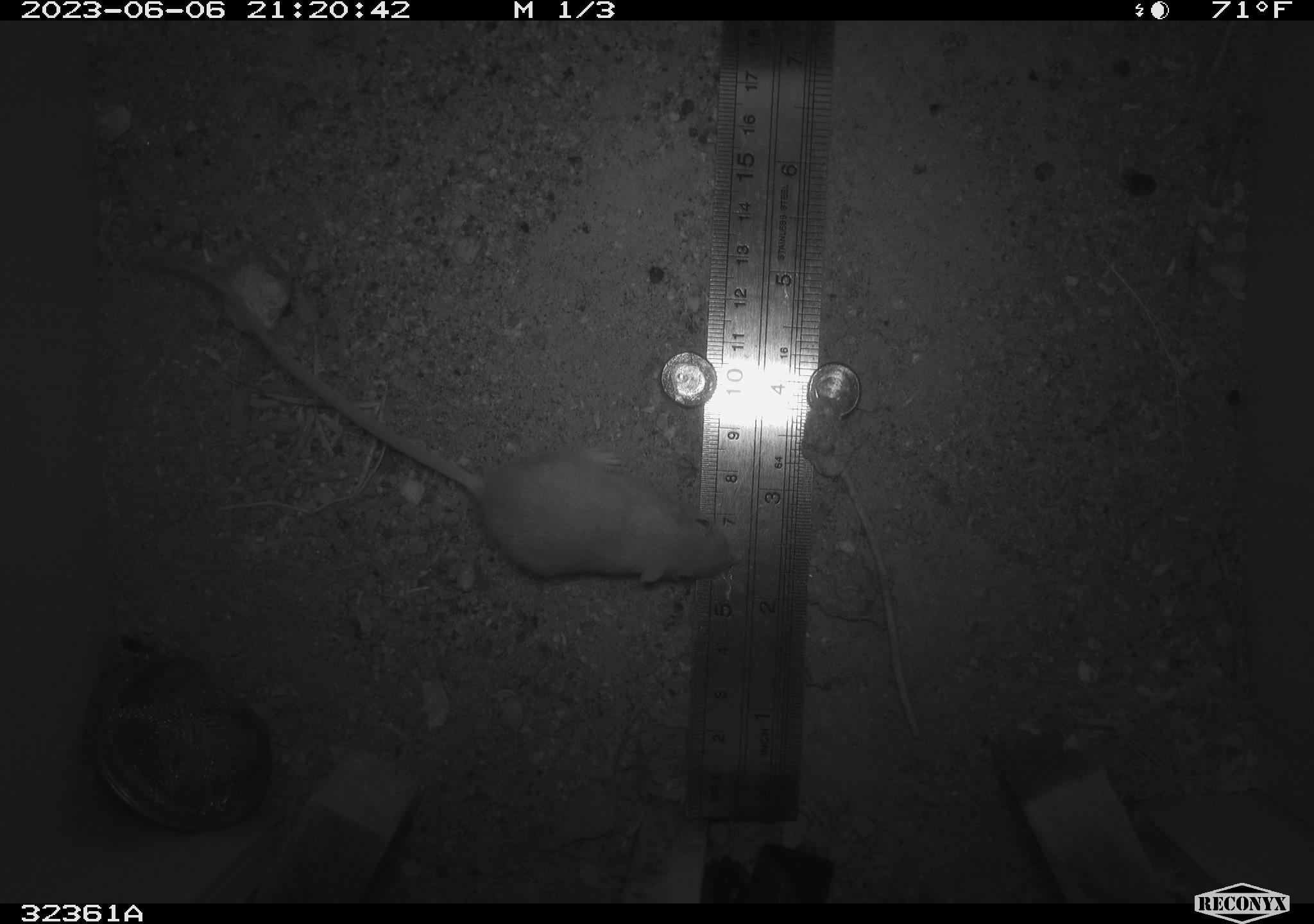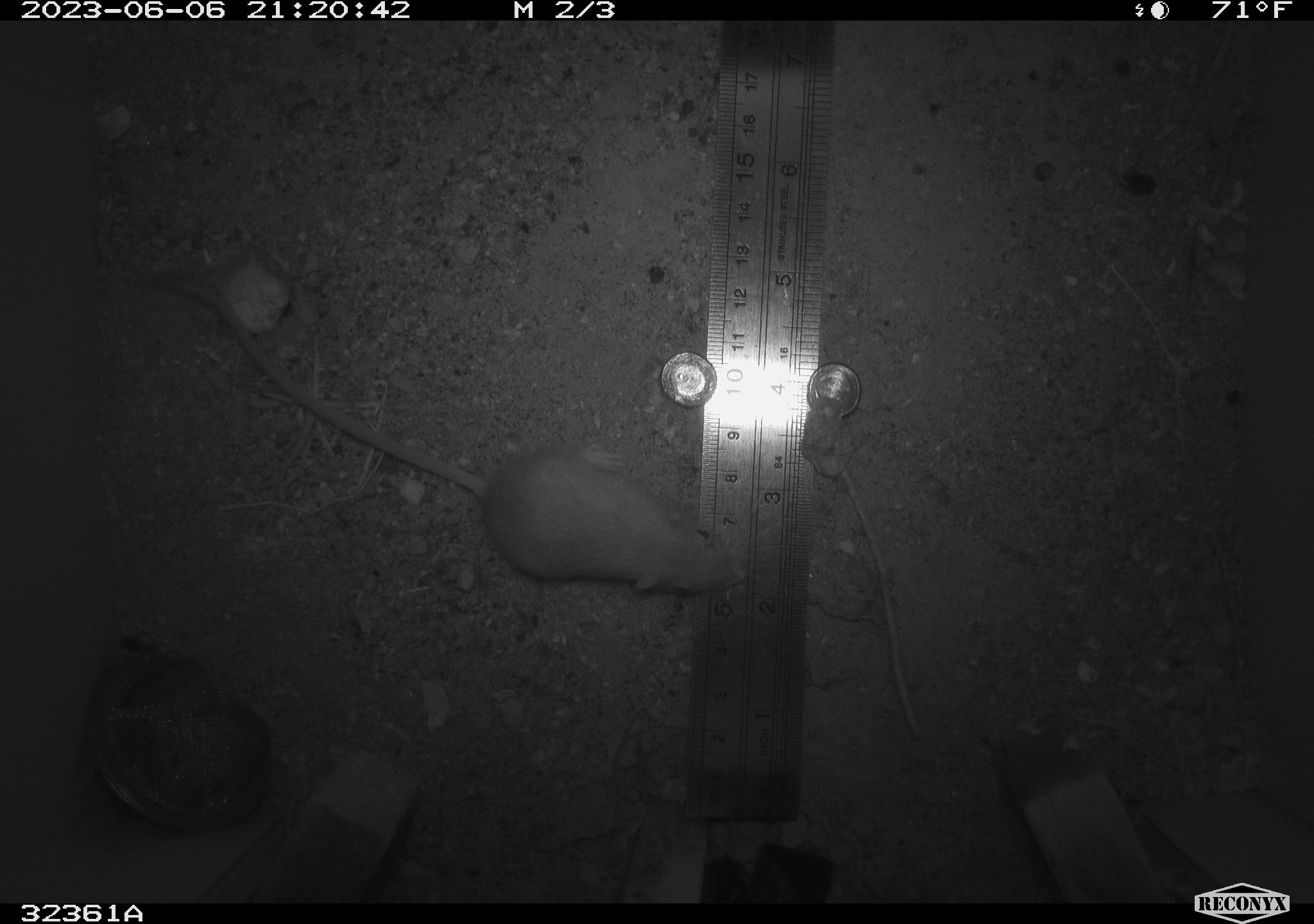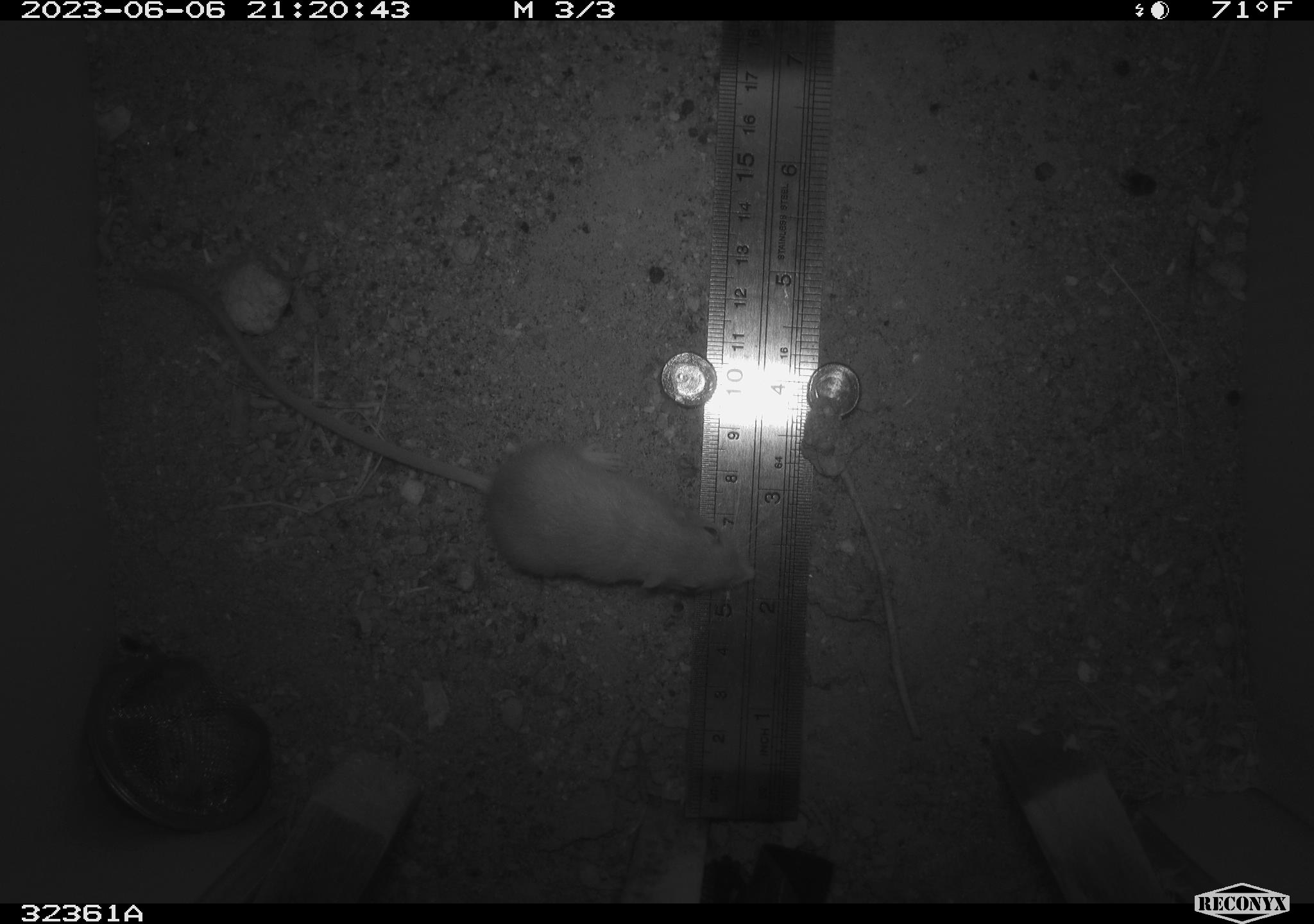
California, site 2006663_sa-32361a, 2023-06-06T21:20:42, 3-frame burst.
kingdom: Animalia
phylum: Chordata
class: Mammalia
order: Rodentia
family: Heteromyidae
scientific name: Heteromyidae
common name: kangaroo rats and pocket mice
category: heteromyidae family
Heteromyidae family (kangaroo rats and pocket mice) (Heteromyidae).